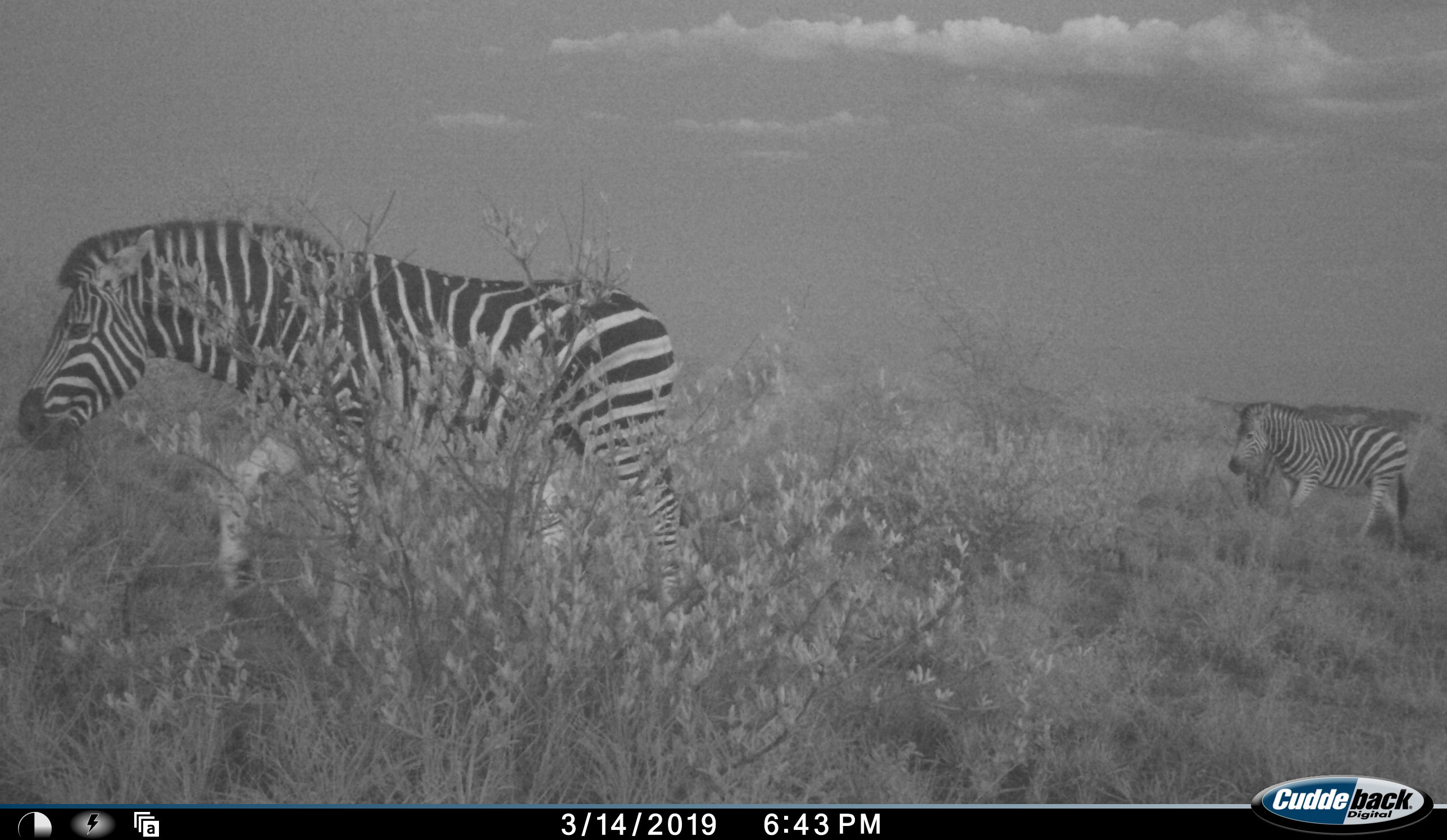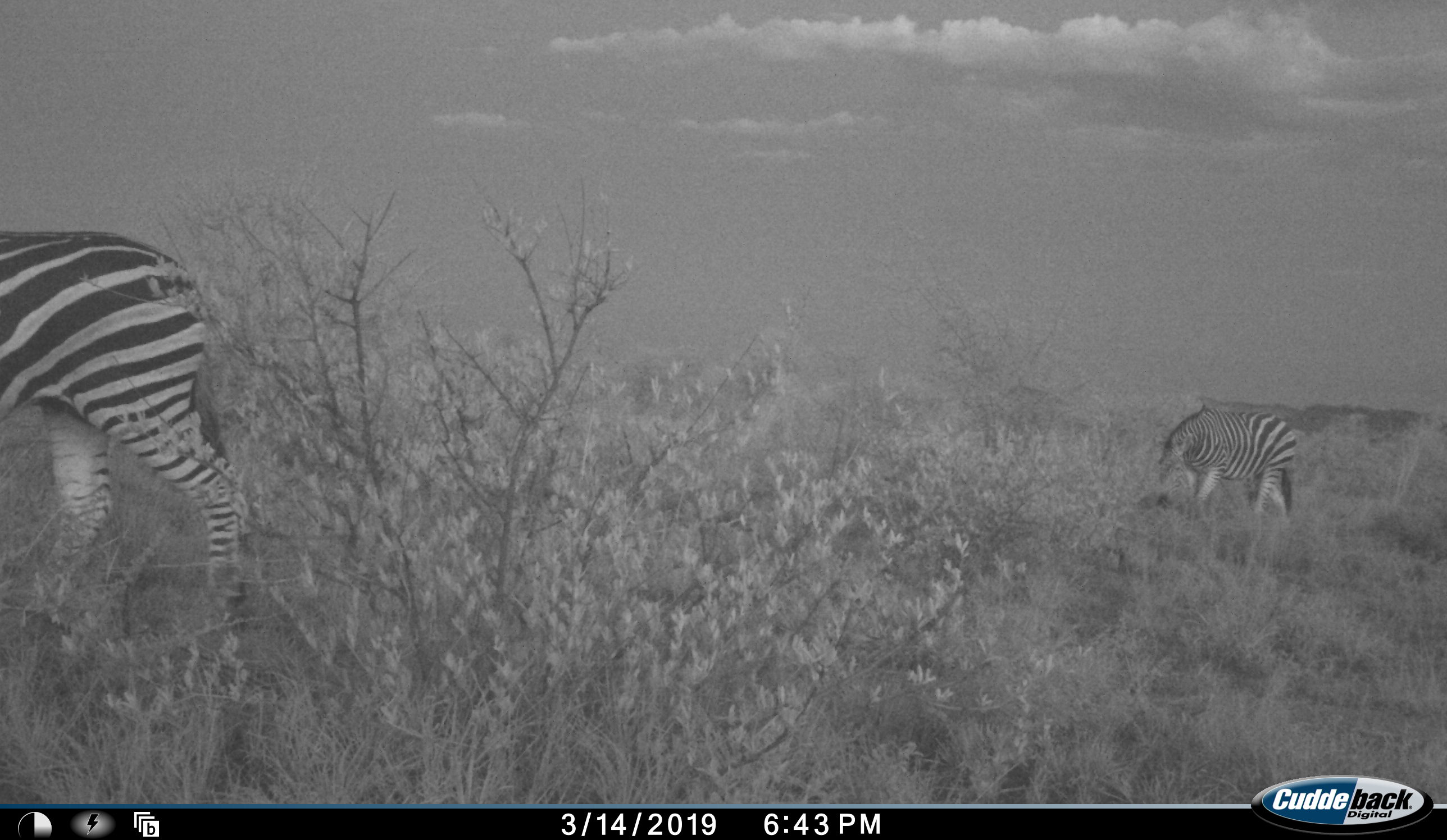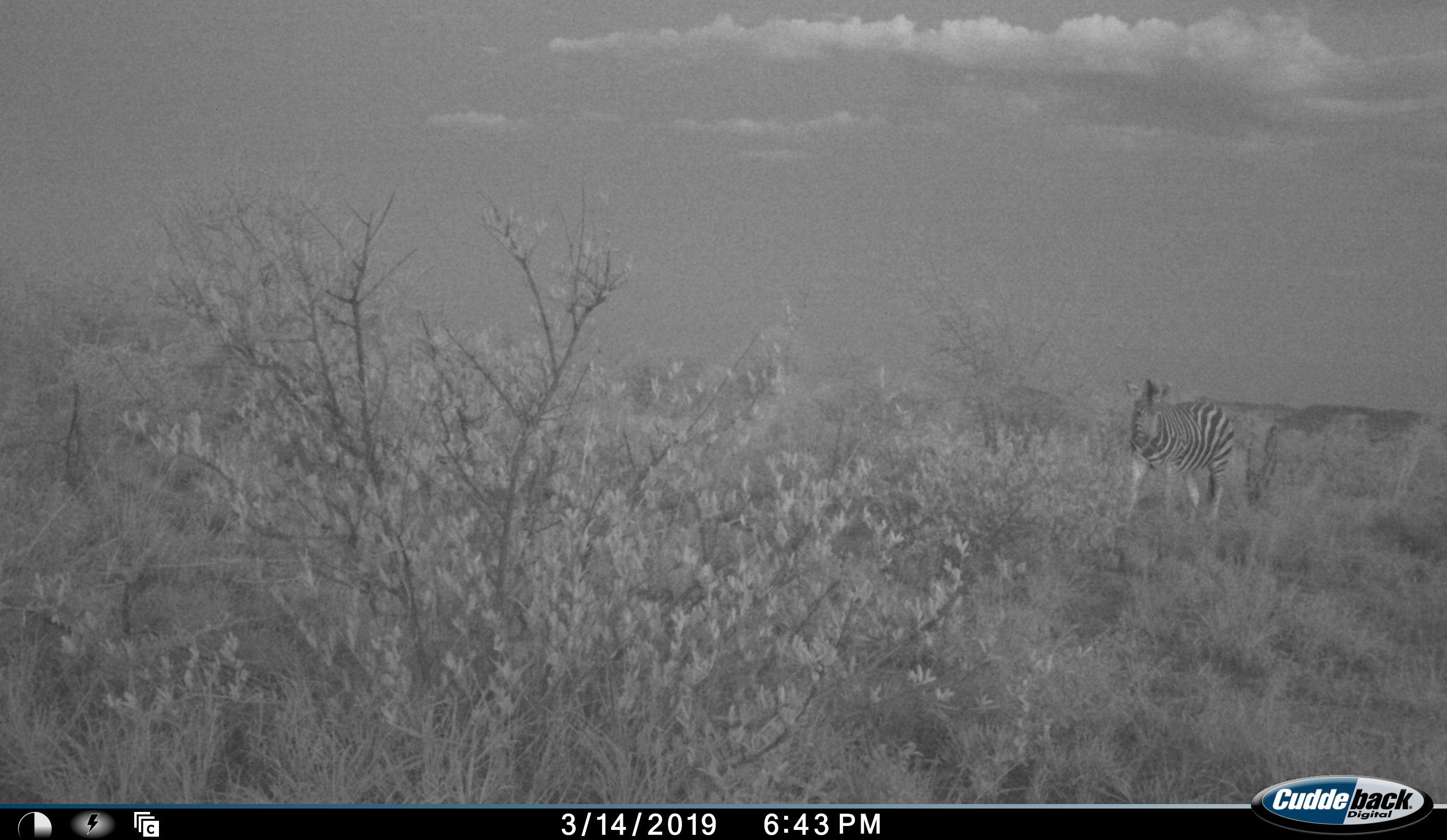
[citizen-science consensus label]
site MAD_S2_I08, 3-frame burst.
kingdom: Animalia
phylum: Chordata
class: Mammalia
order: Perissodactyla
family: Equidae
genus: Equus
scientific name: Equus quagga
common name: plains zebra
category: zebraplains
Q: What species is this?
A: Zebraplains (plains zebra) (Equus quagga).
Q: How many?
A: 2.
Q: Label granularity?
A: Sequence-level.